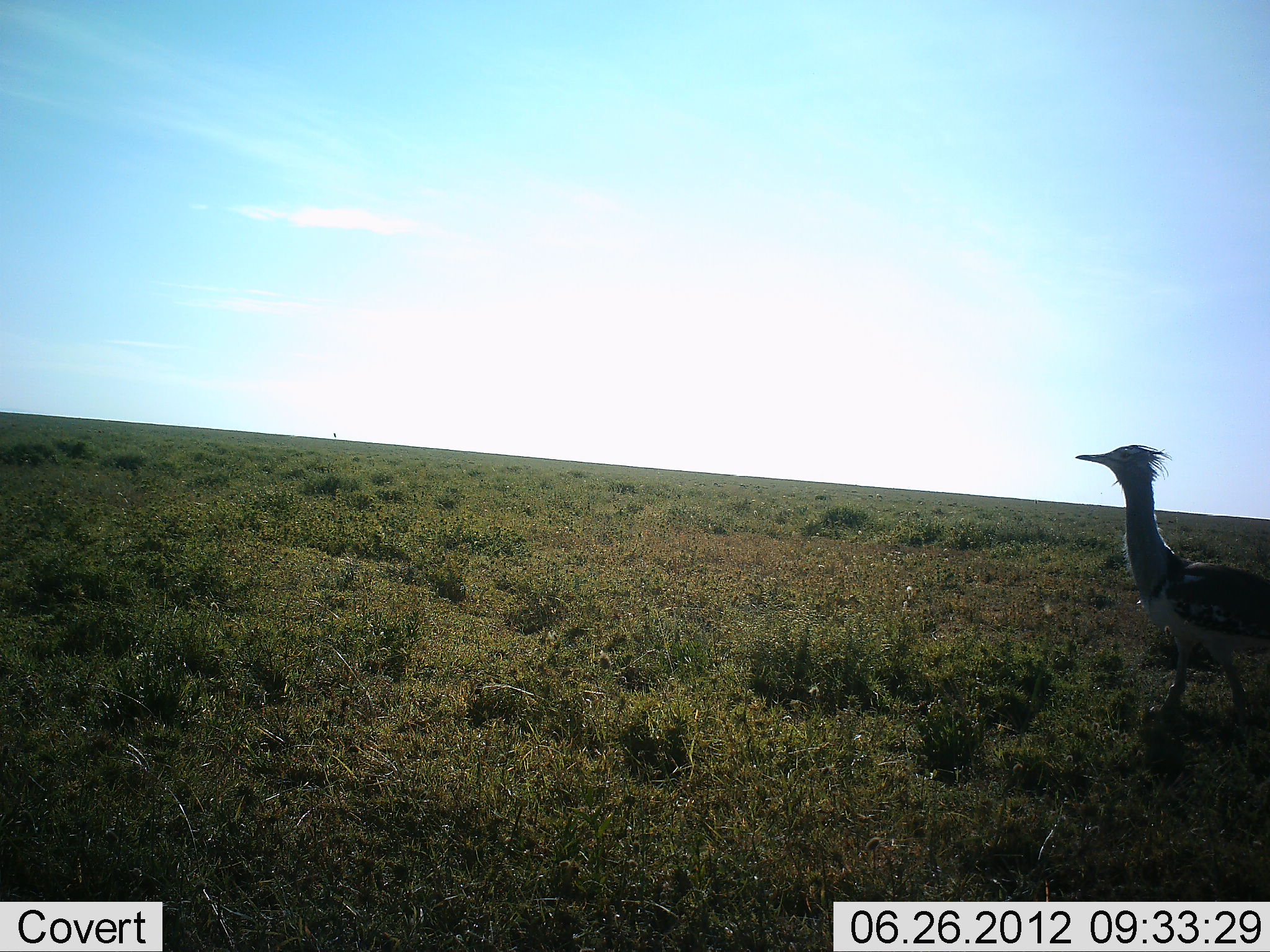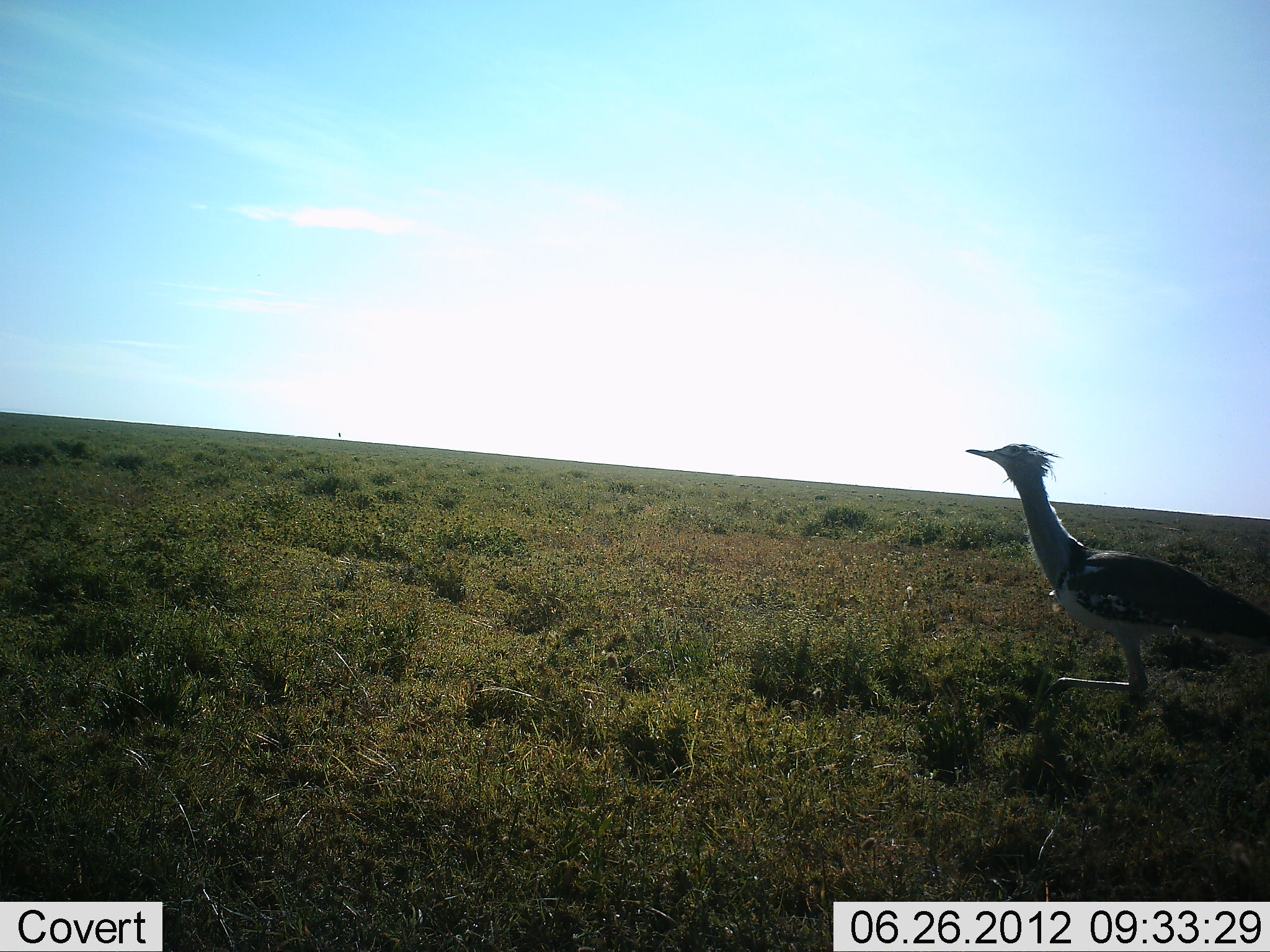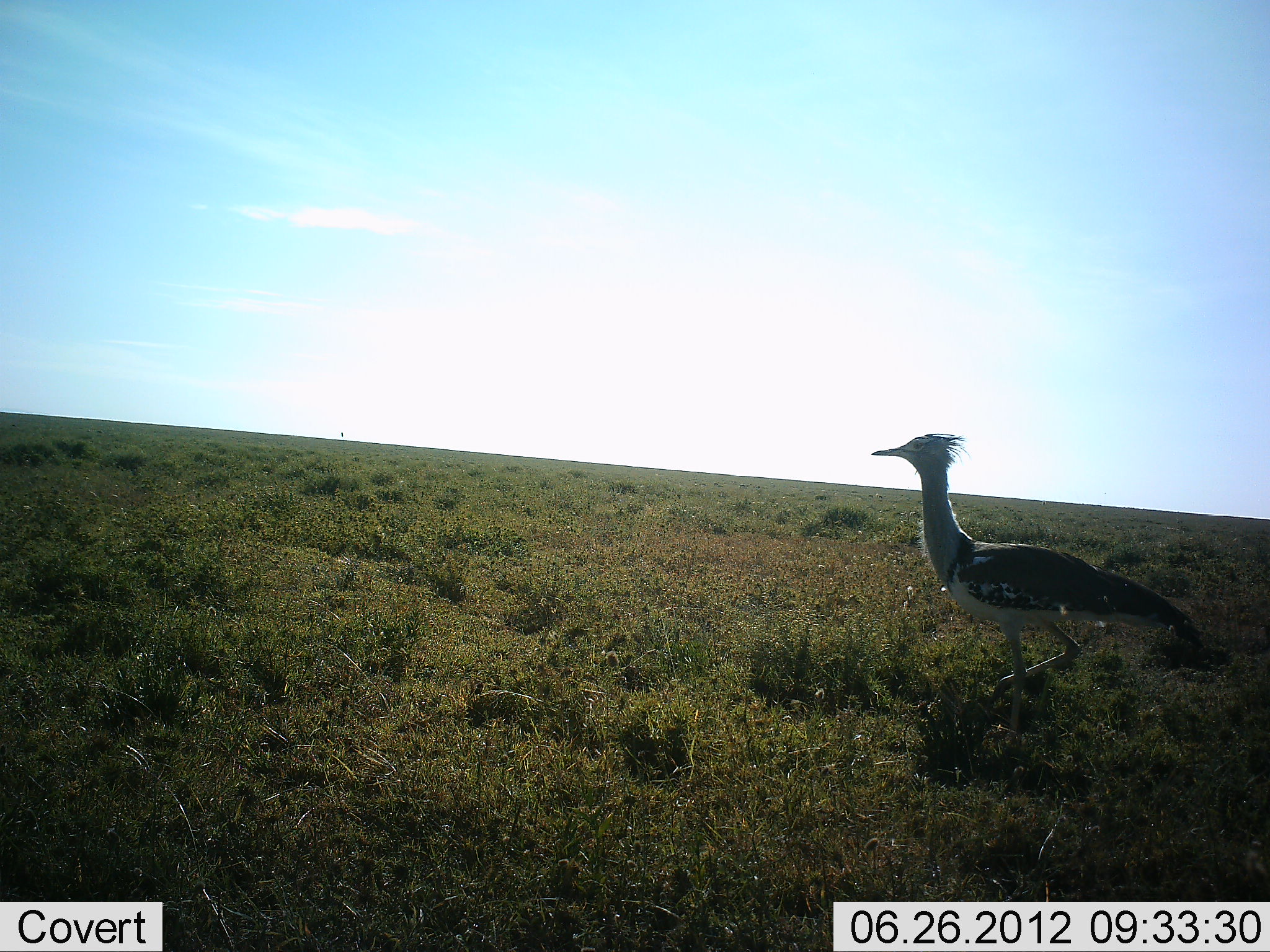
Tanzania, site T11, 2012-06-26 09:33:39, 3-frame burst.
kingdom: Animalia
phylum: Chordata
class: Aves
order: Otidiformes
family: Otididae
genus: Ardeotis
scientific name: Ardeotis kori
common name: kori bustard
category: koribustard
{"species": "koribustard (kori bustard) (Ardeotis kori)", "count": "1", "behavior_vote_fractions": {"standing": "0%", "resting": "0%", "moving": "100%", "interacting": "0%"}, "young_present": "0%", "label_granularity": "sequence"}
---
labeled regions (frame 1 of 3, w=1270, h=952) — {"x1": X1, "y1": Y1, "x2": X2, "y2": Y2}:
animal: {"x1": 1075, "y1": 445, "x2": 1270, "y2": 717}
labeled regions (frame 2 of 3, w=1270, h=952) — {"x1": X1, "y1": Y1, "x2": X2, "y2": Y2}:
animal: {"x1": 963, "y1": 440, "x2": 1270, "y2": 711}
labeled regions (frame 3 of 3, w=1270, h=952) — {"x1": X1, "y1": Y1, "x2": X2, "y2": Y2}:
animal: {"x1": 871, "y1": 431, "x2": 1202, "y2": 733}